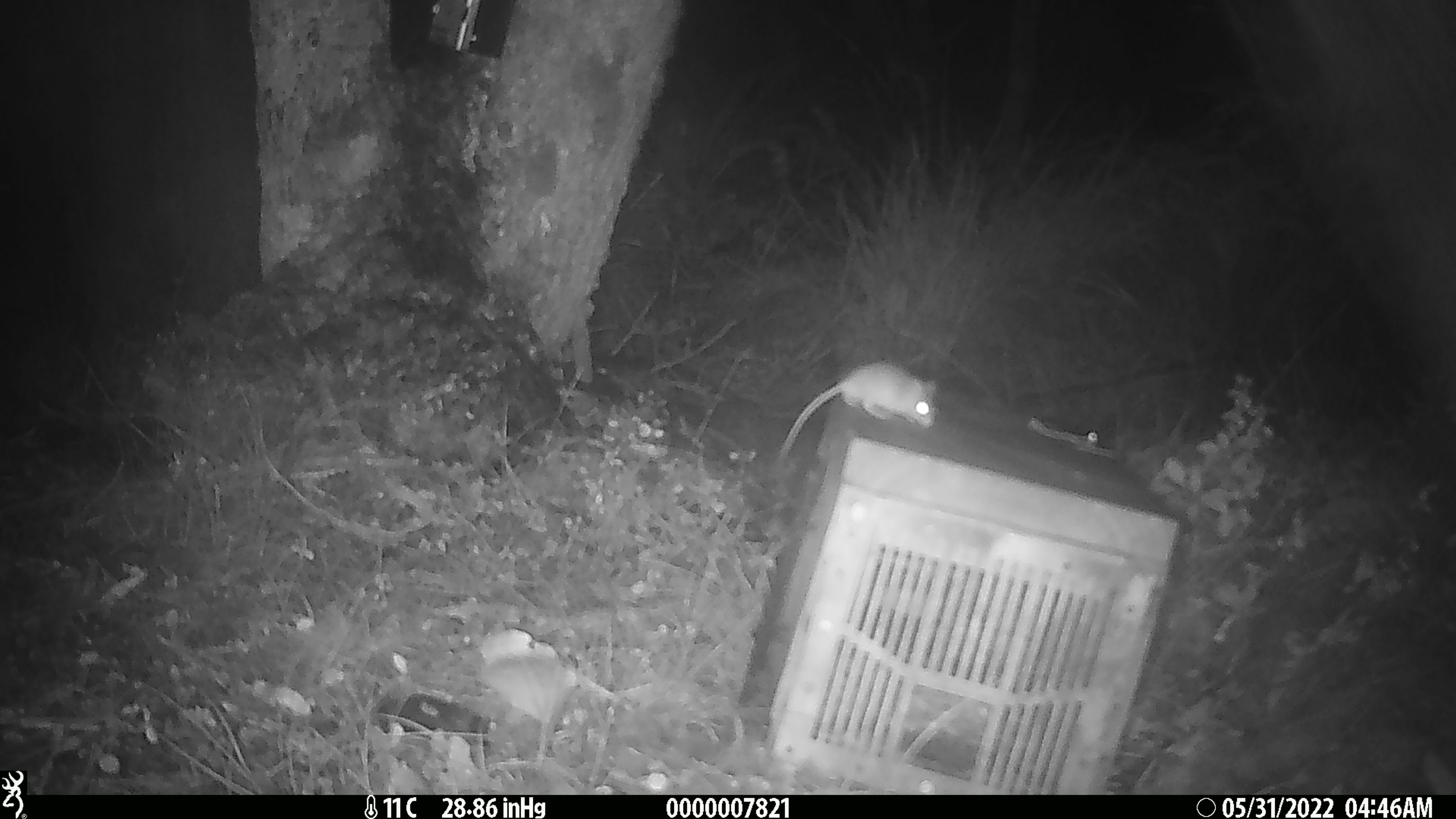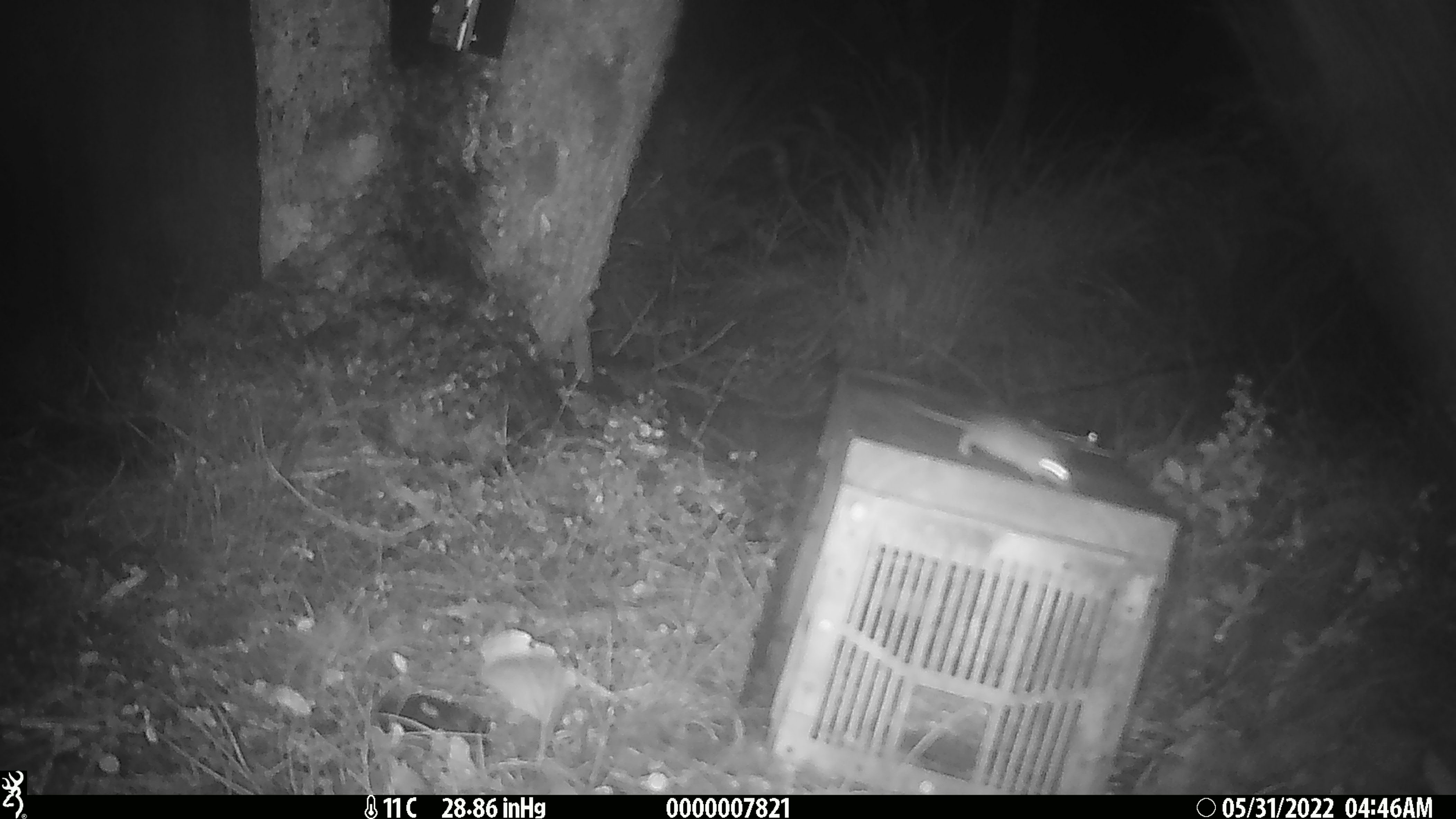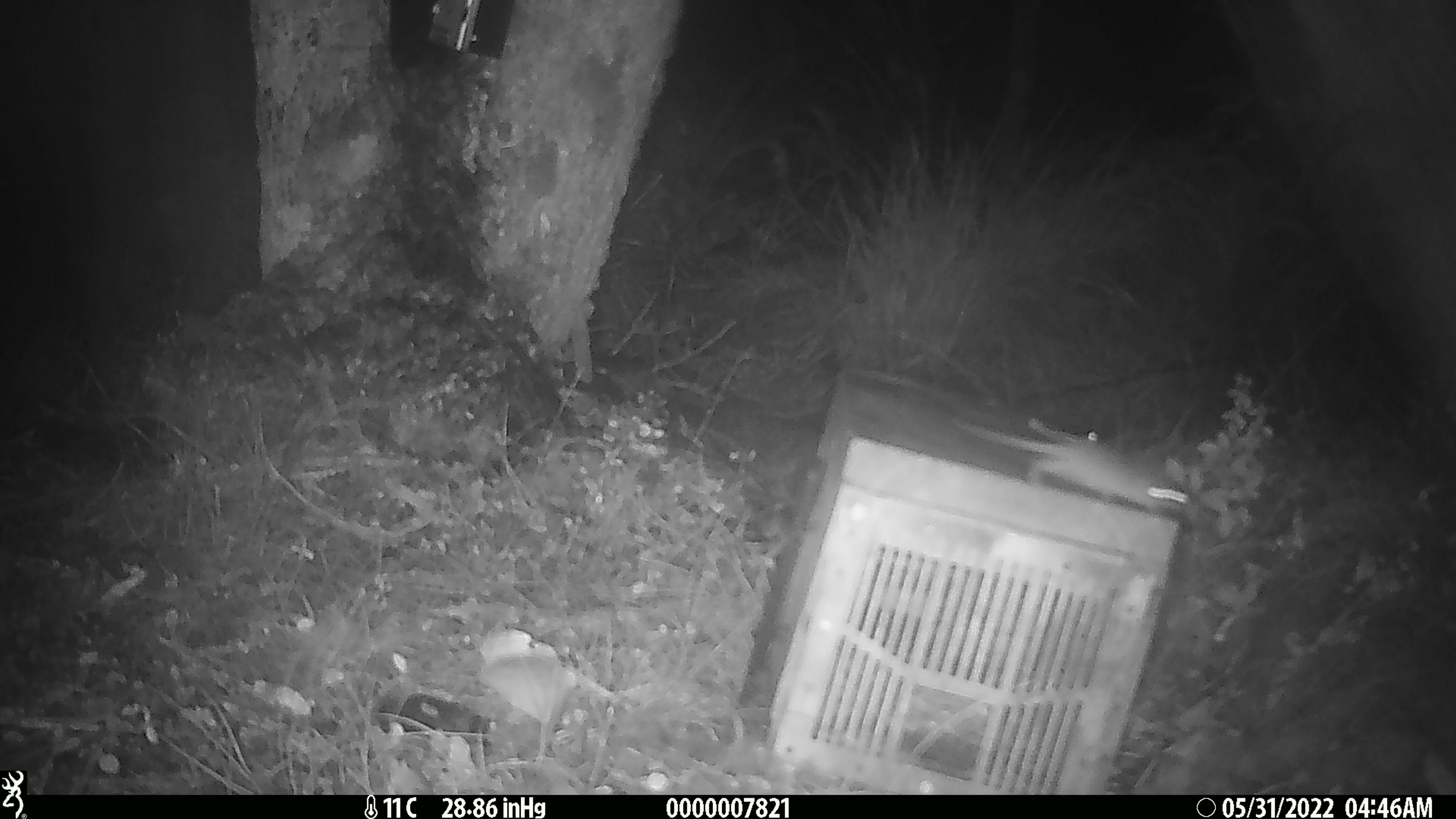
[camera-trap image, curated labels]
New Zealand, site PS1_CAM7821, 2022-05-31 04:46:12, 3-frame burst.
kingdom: Animalia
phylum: Chordata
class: Mammalia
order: Rodentia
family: Muridae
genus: Mus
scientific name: Mus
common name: mouse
Mouse (Mus).